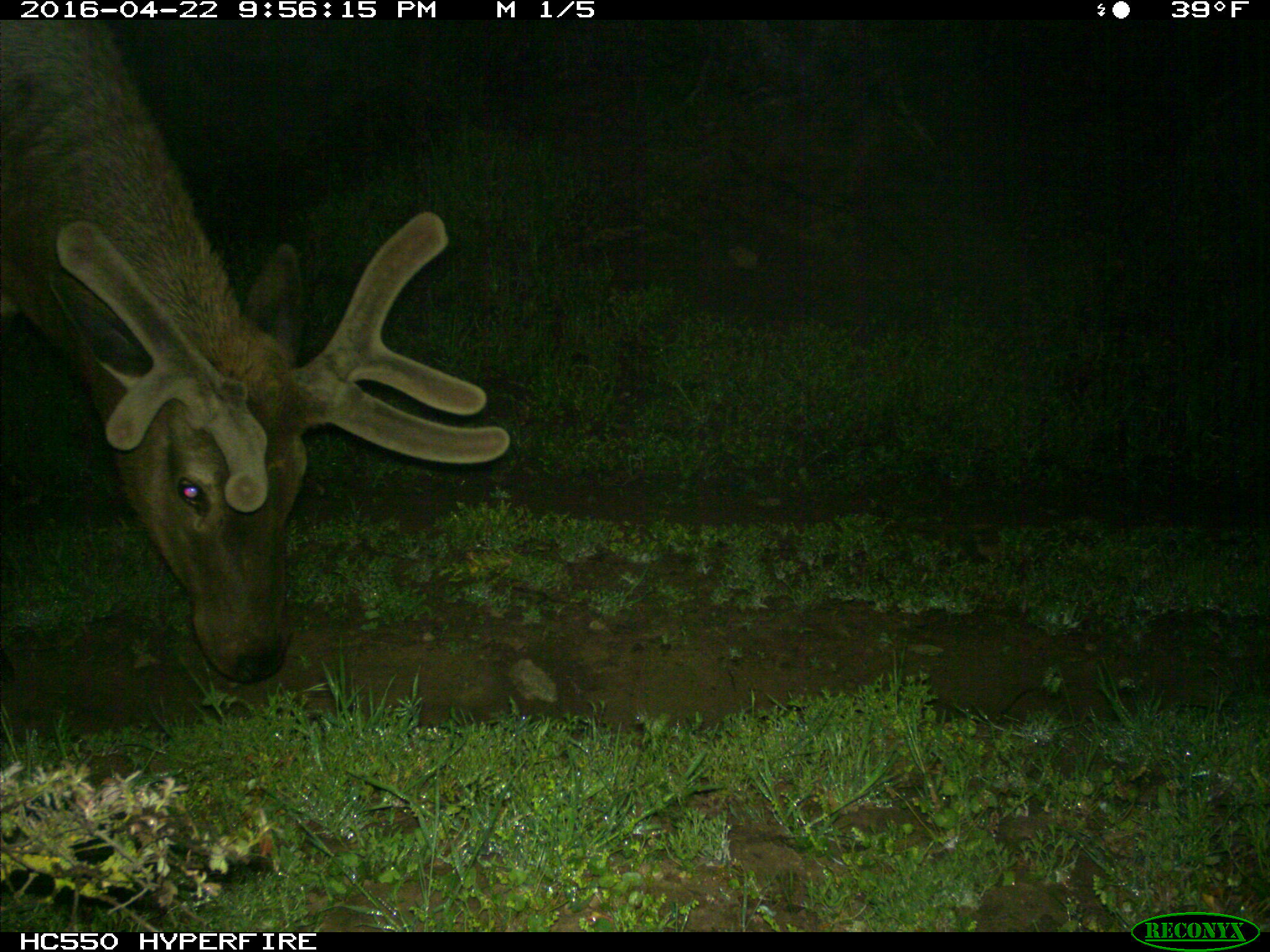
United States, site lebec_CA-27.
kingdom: Animalia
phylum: Chordata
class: Mammalia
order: Artiodactyla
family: Cervidae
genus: Cervus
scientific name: Cervus canadensis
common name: elk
Cervus canadensis (elk).